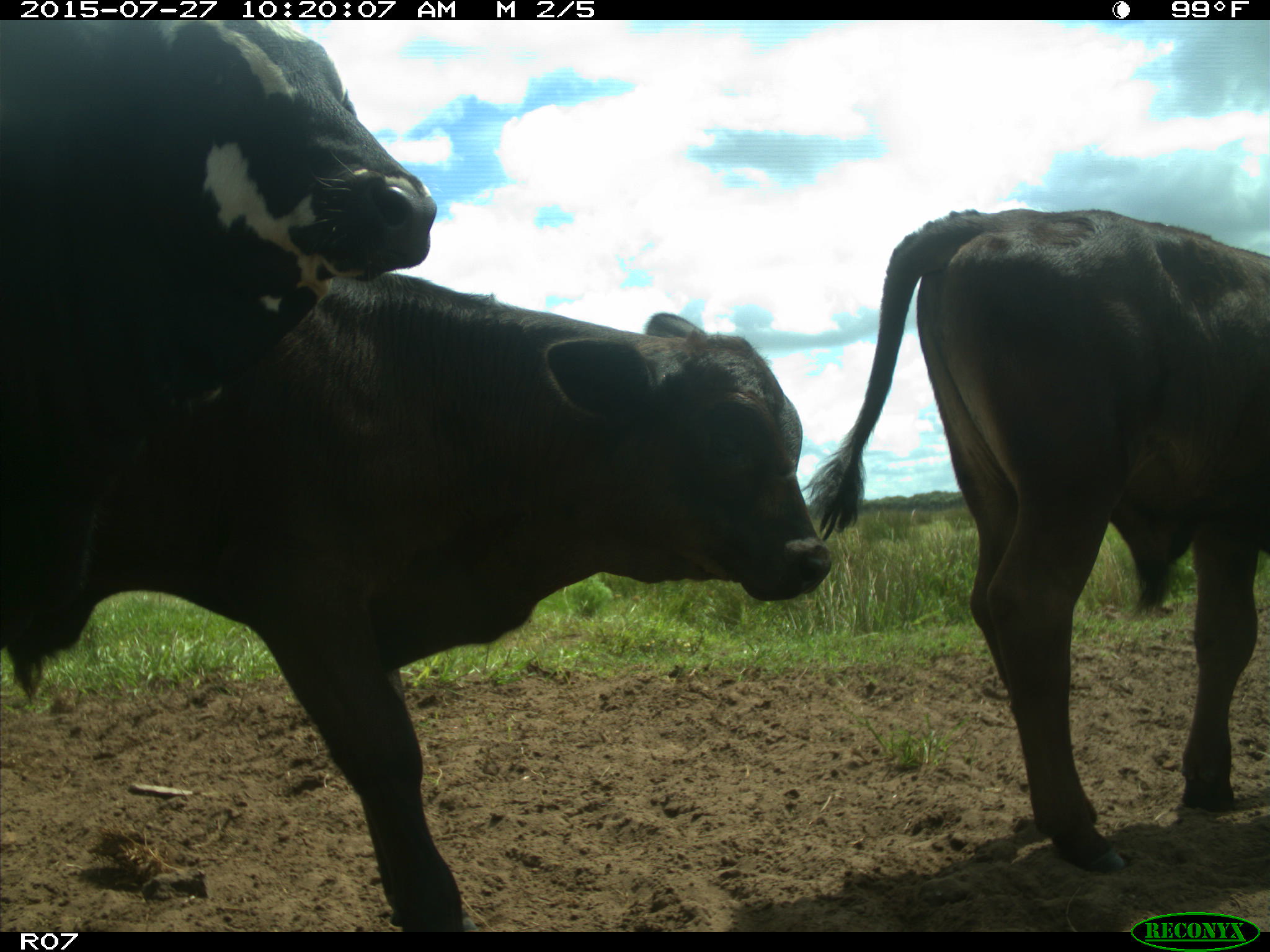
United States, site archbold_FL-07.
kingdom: Animalia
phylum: Chordata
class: Mammalia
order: Artiodactyla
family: Bovidae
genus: Bos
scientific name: Bos taurus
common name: domestic cow